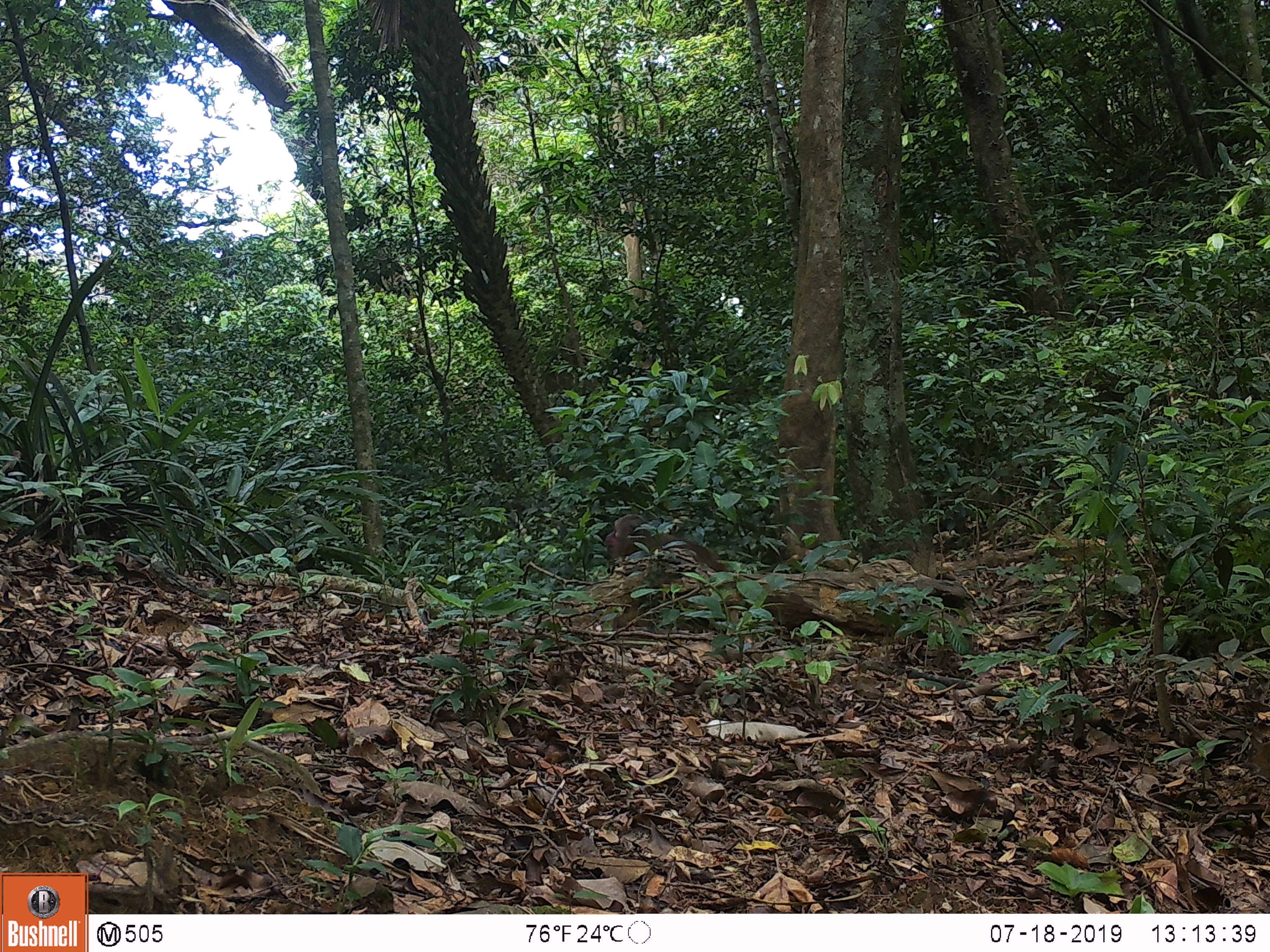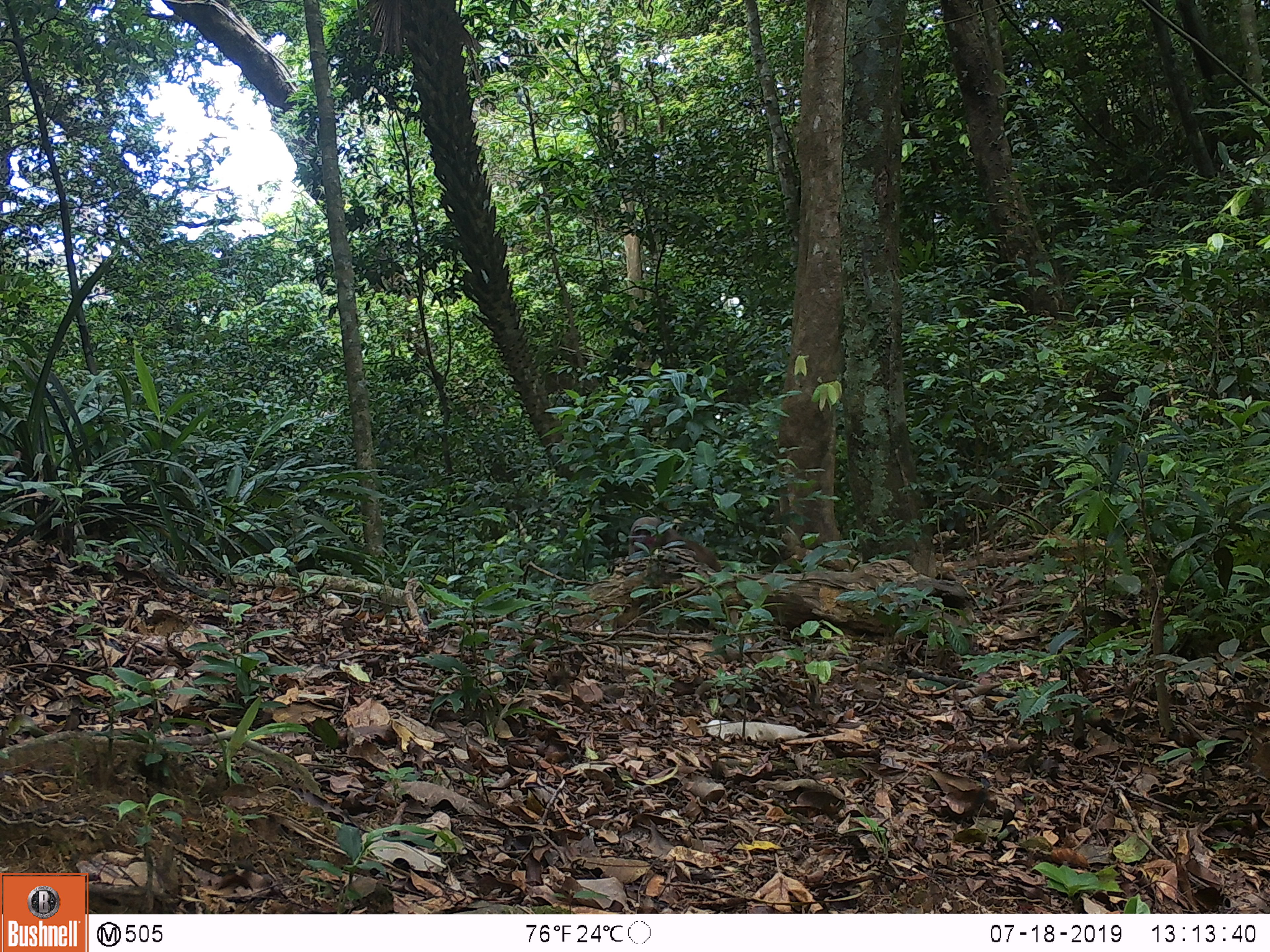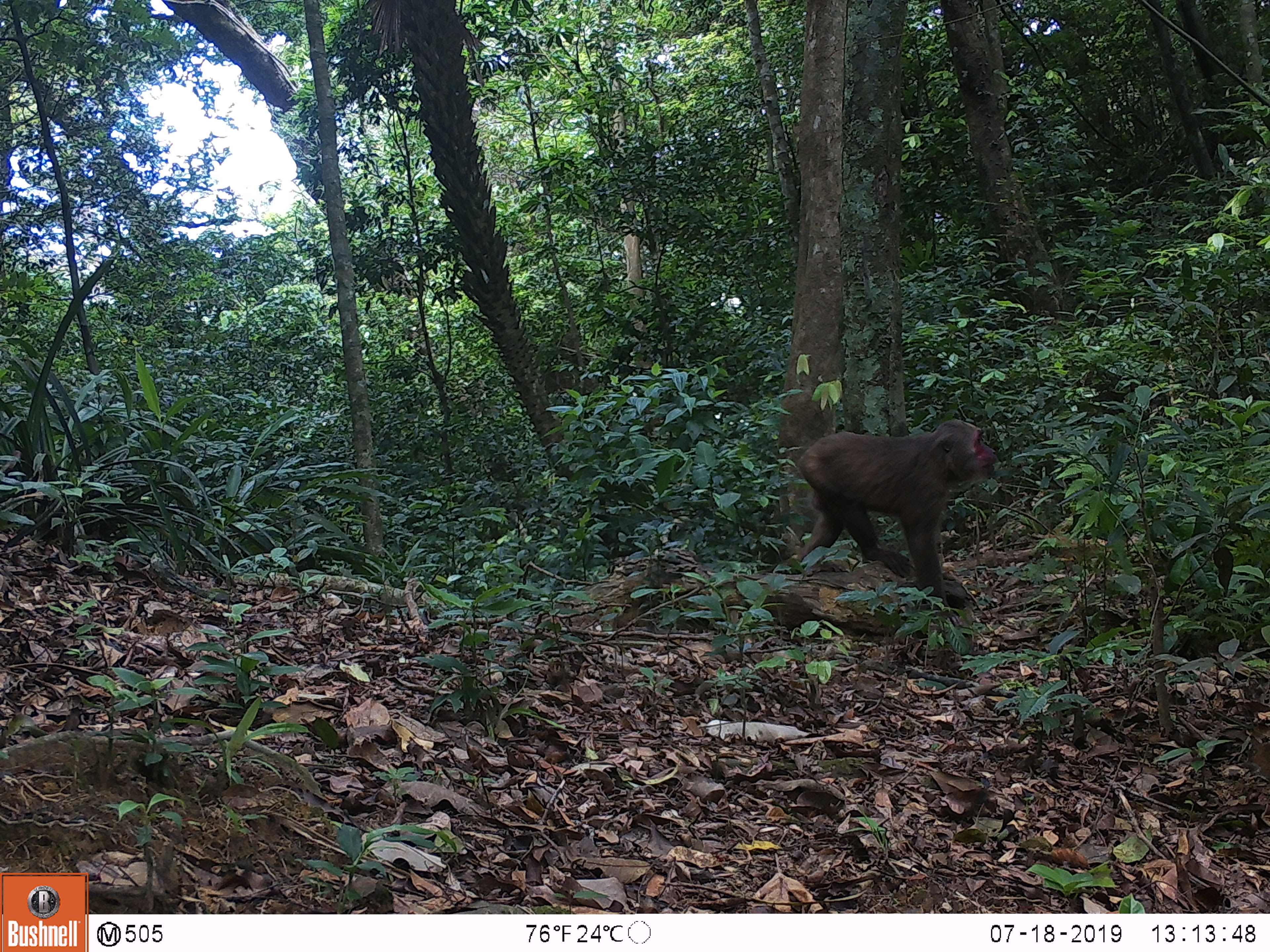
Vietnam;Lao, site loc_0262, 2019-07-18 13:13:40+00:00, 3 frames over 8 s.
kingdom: Animalia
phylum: Chordata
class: Mammalia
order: Primates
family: Cercopithecidae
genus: Macaca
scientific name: Macaca arctoides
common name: stump-tailed macaque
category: stump tailed macaque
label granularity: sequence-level